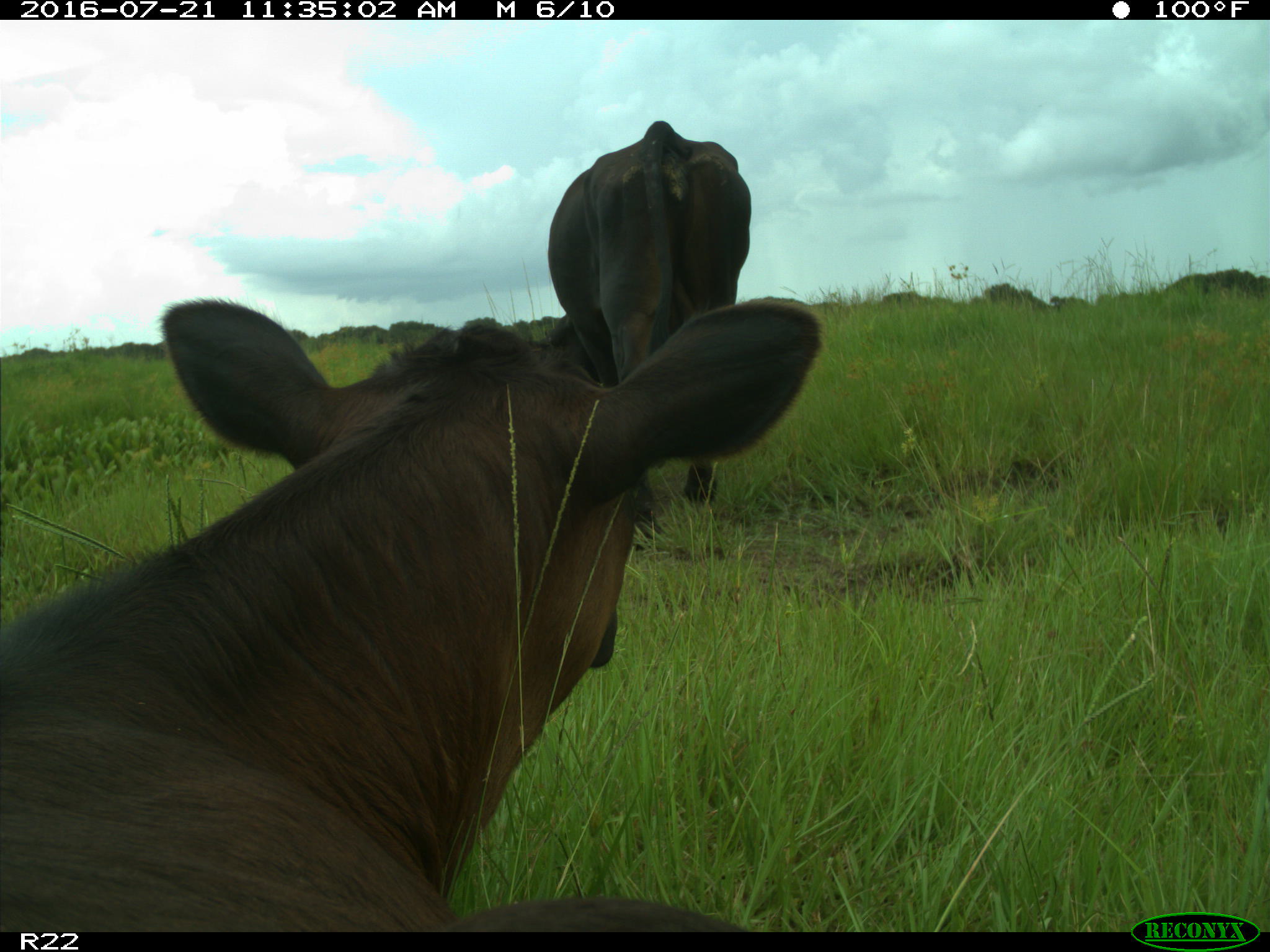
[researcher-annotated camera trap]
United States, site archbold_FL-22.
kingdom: Animalia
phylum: Chordata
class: Mammalia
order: Artiodactyla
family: Bovidae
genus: Bos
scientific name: Bos taurus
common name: domestic cow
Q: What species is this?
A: Bos taurus (domestic cow).